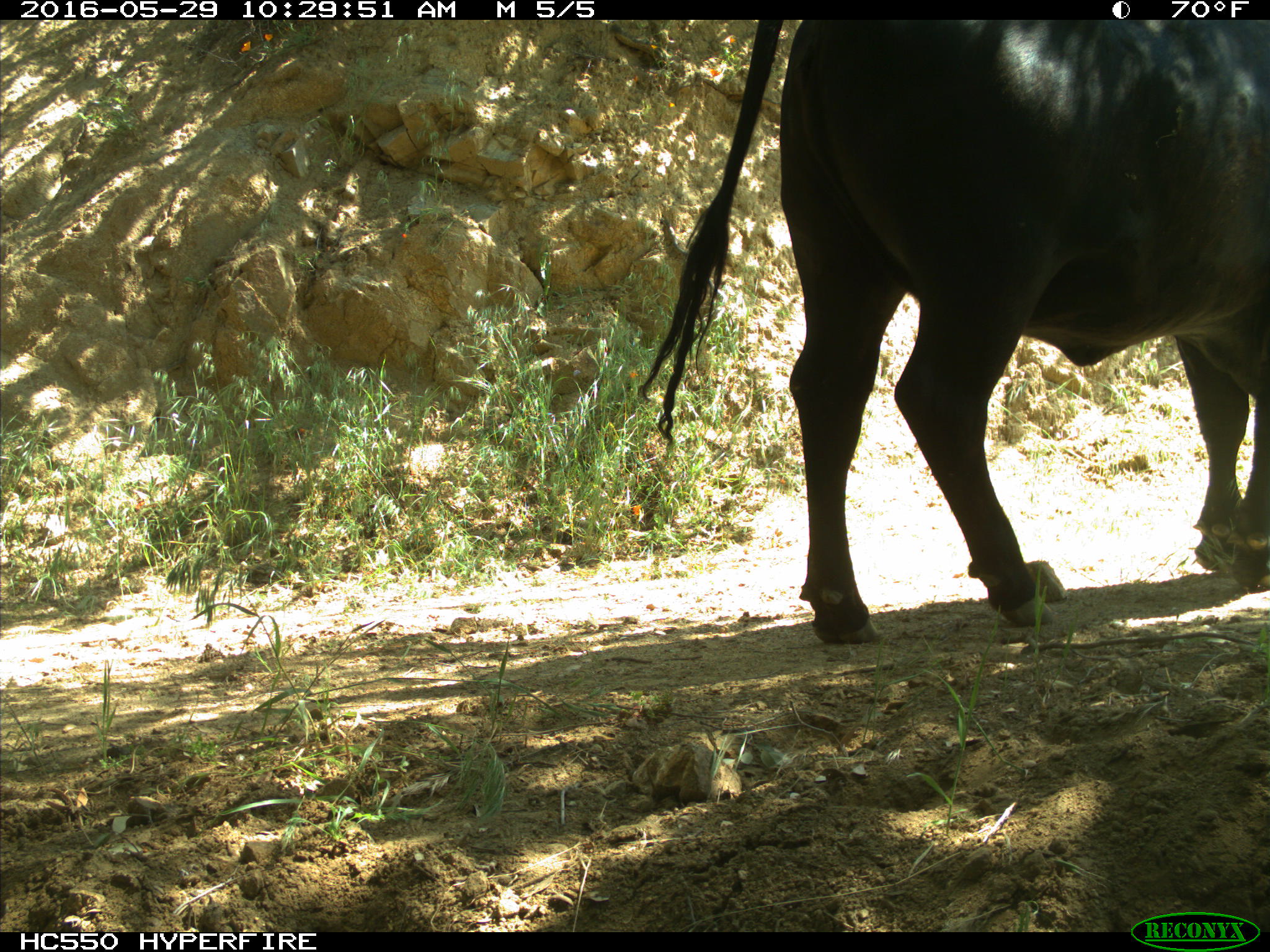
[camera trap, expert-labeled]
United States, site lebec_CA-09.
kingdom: Animalia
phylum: Chordata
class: Mammalia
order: Artiodactyla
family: Bovidae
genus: Bos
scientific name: Bos taurus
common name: domestic cow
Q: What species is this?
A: Bos taurus (domestic cow).